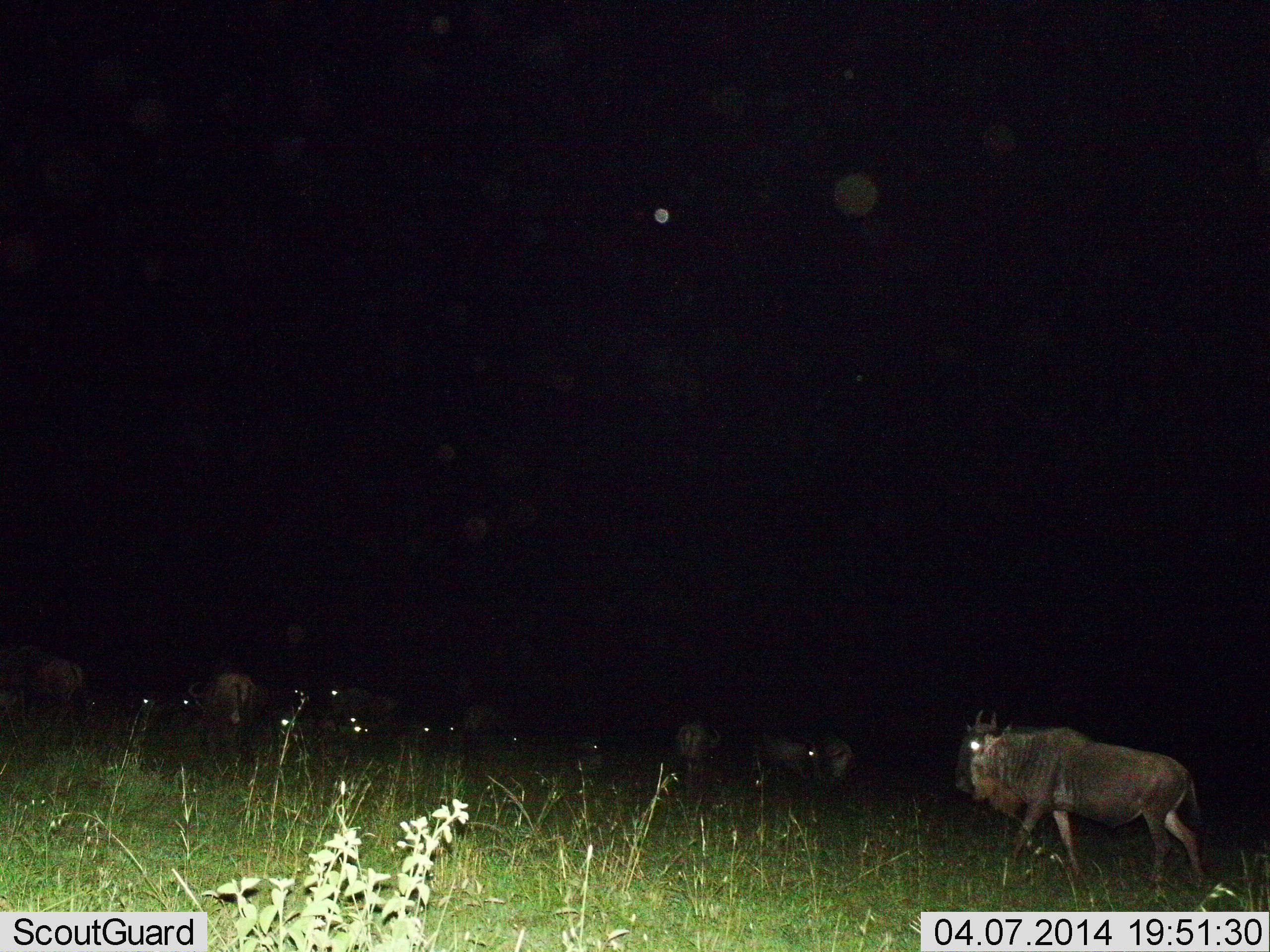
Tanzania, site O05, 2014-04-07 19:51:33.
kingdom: Animalia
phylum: Chordata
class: Mammalia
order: Artiodactyla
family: Bovidae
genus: Connochaetes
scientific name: Connochaetes taurinus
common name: blue wildebeest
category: wildebeest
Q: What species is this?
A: Wildebeest (blue wildebeest) (Connochaetes taurinus).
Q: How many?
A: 10.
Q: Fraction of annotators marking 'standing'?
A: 70%.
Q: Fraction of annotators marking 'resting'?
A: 0%.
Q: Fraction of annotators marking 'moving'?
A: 60%.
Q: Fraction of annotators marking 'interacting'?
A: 0%.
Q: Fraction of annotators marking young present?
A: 0%.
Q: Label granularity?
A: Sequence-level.